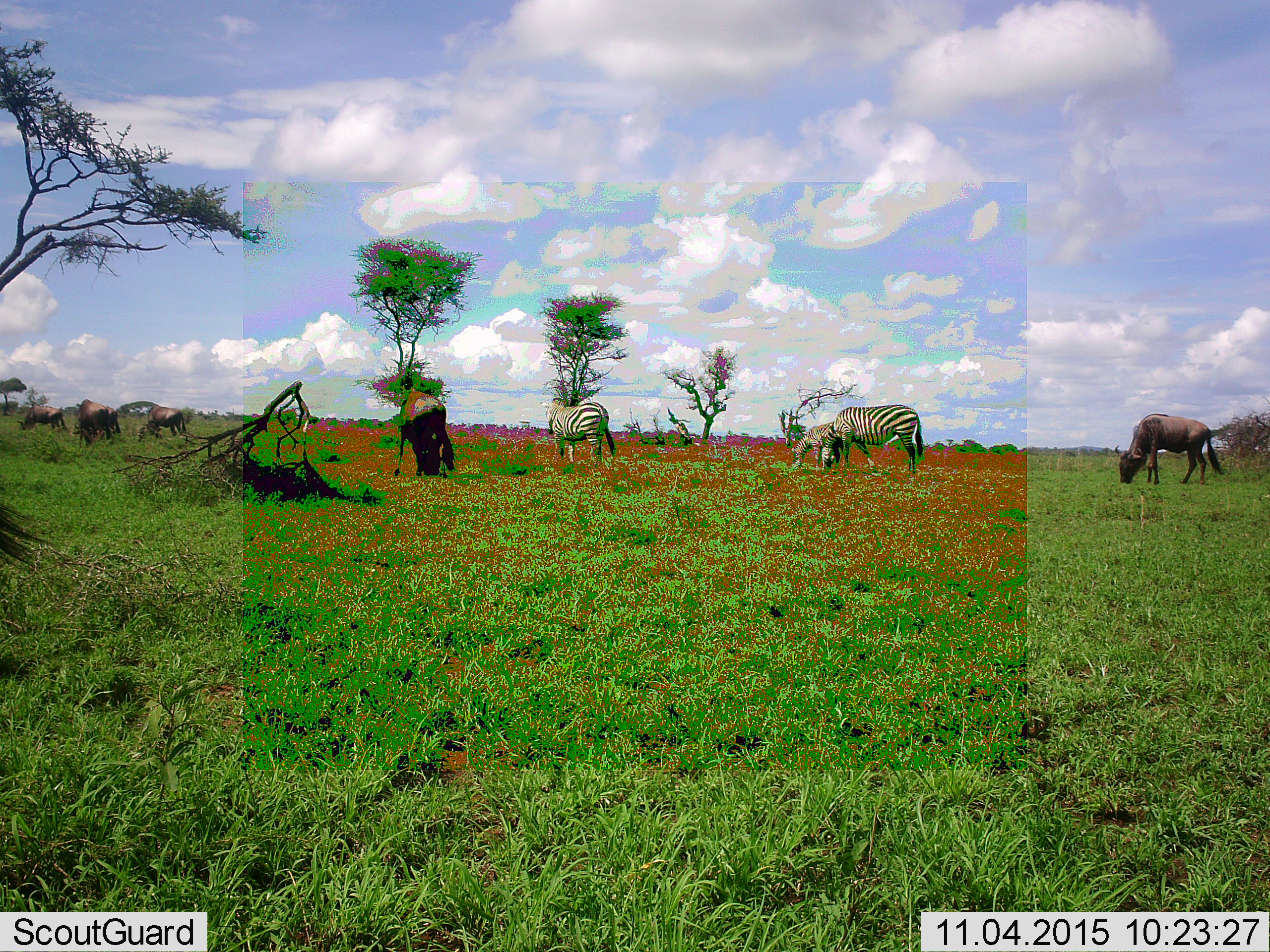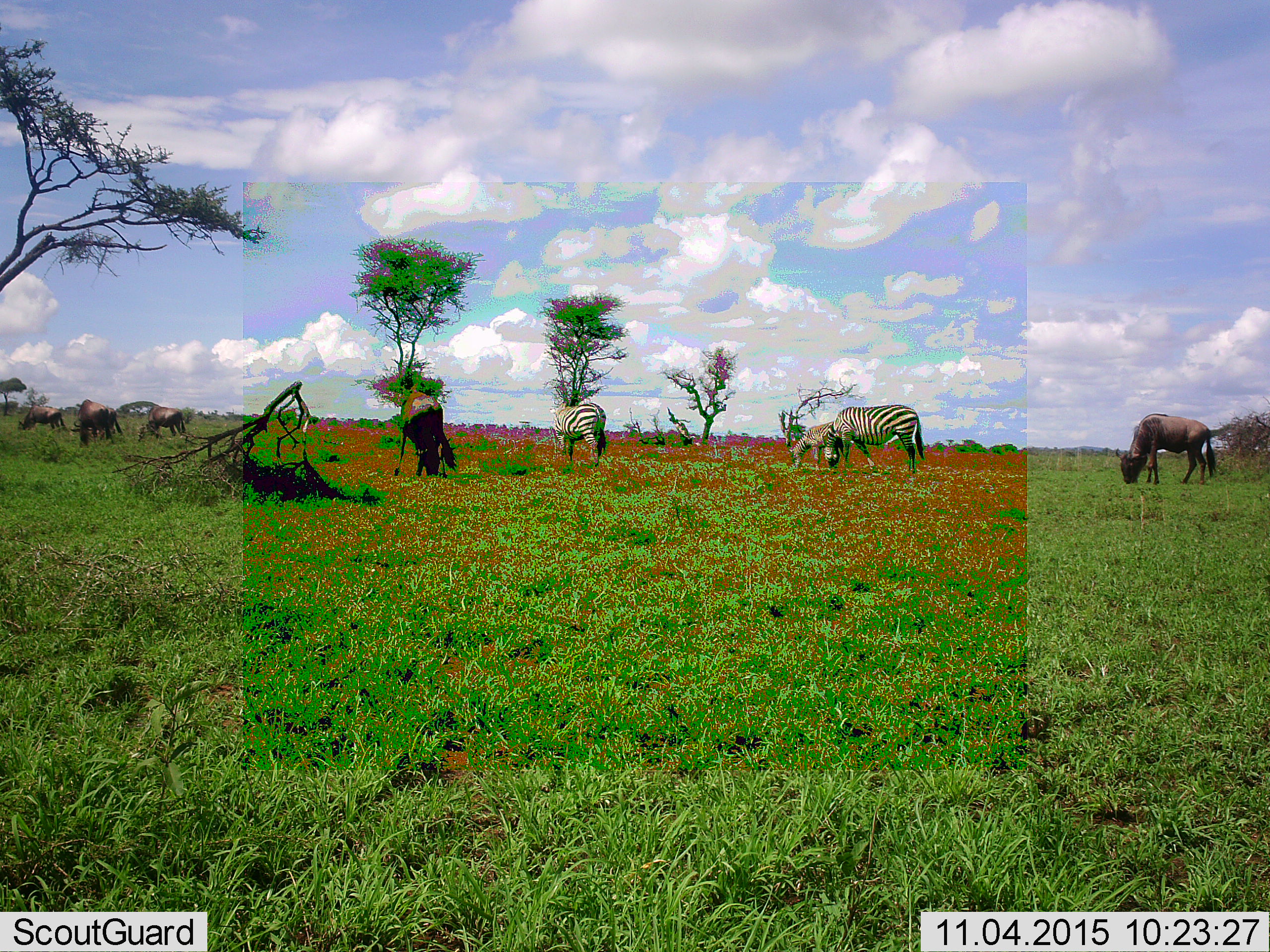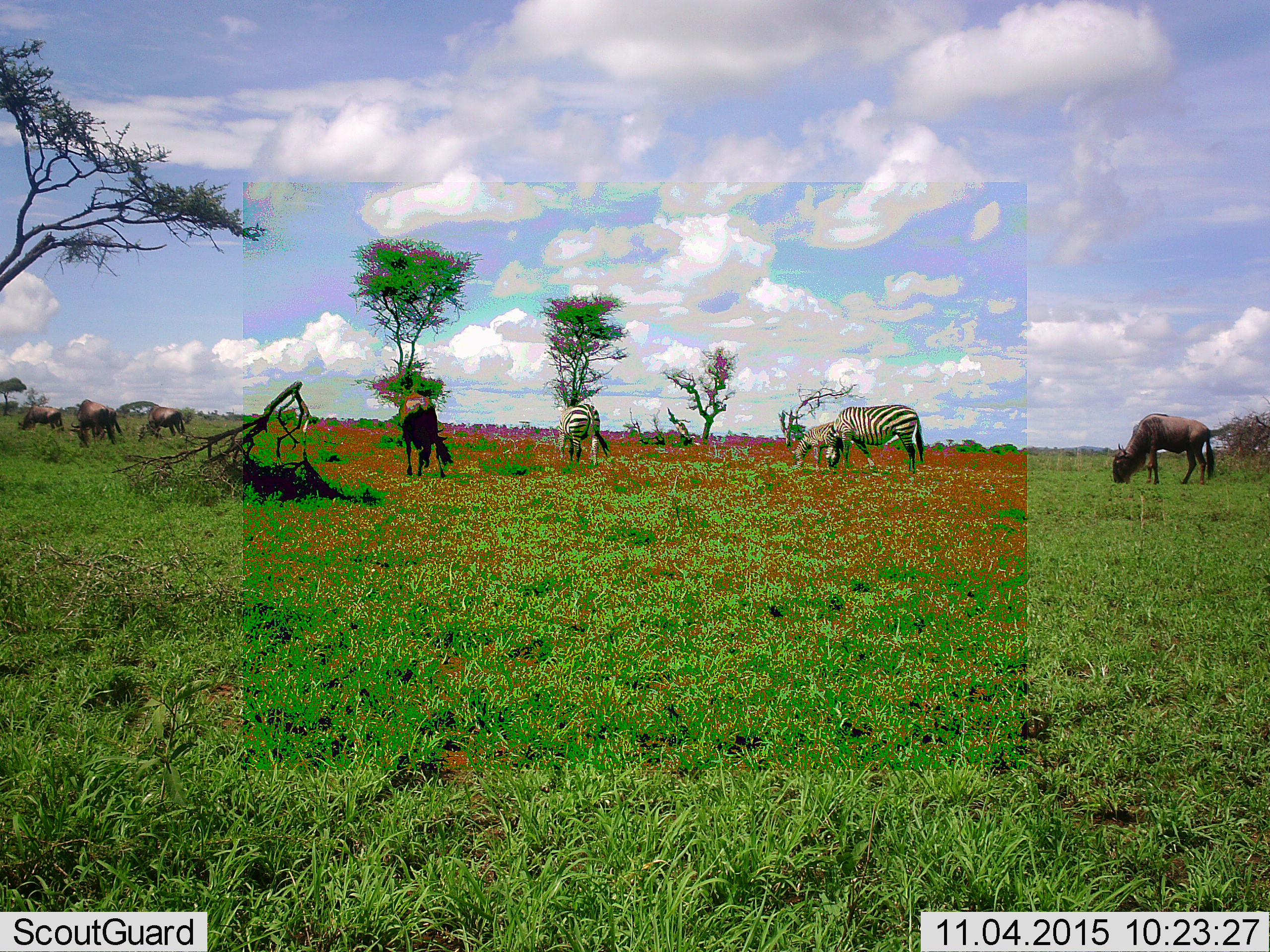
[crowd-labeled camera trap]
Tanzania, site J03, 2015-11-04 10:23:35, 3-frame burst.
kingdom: Animalia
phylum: Chordata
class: Mammalia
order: Artiodactyla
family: Bovidae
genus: Connochaetes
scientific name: Connochaetes taurinus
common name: blue wildebeest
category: wildebeest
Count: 5.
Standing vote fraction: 11%.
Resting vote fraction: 0%.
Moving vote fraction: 11%.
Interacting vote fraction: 0%.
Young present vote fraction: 0%.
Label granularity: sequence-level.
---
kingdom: Animalia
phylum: Chordata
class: Mammalia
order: Perissodactyla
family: Equidae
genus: Equus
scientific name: Equus quagga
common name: plains zebra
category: zebra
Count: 3.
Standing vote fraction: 30%.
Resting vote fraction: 10%.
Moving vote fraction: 0%.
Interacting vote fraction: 0%.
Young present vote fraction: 10%.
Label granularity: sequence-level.